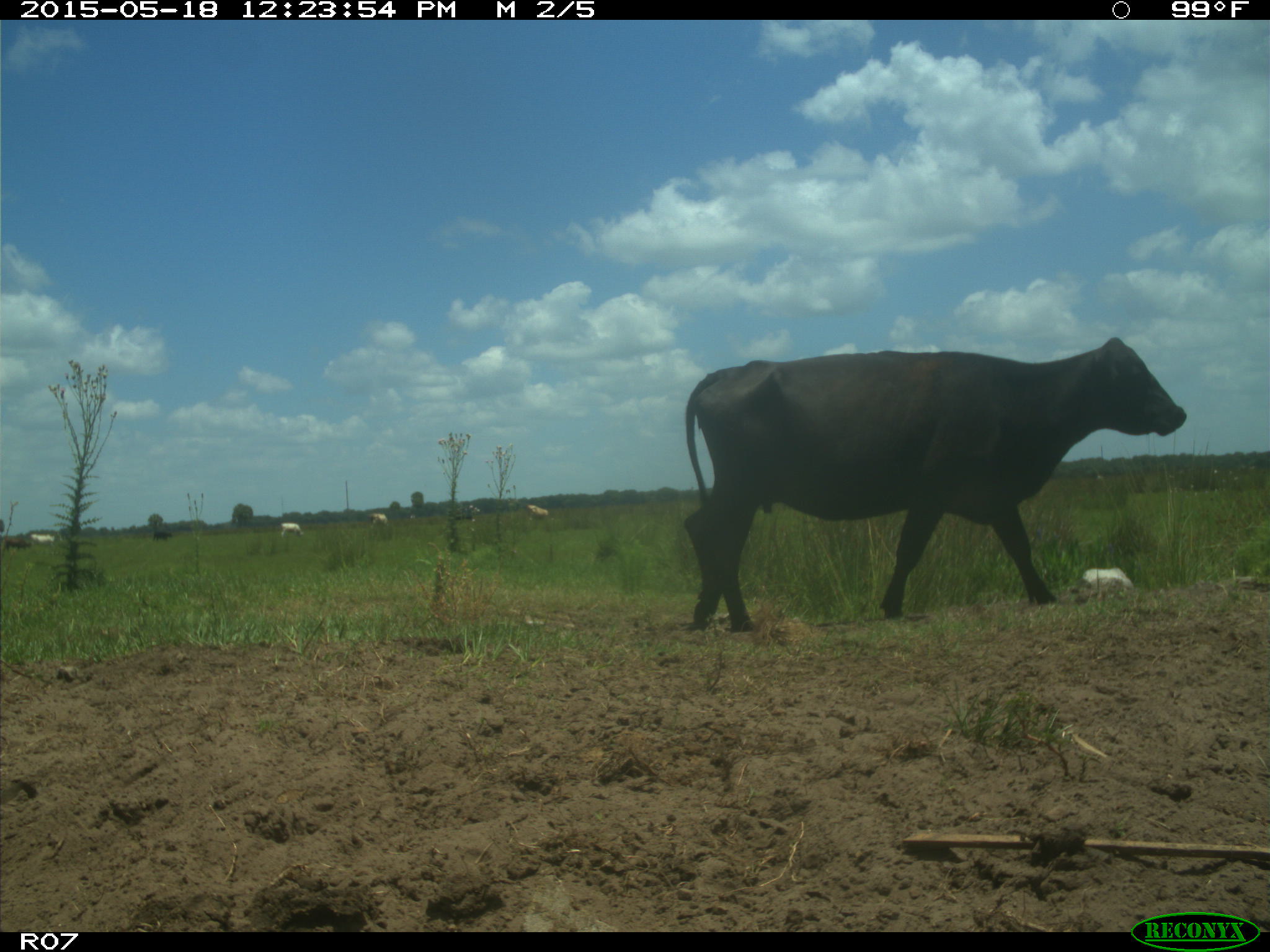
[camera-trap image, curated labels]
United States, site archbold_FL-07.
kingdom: Animalia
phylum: Chordata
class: Mammalia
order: Artiodactyla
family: Bovidae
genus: Bos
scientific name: Bos taurus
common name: domestic cow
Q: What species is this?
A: Bos taurus (domestic cow).